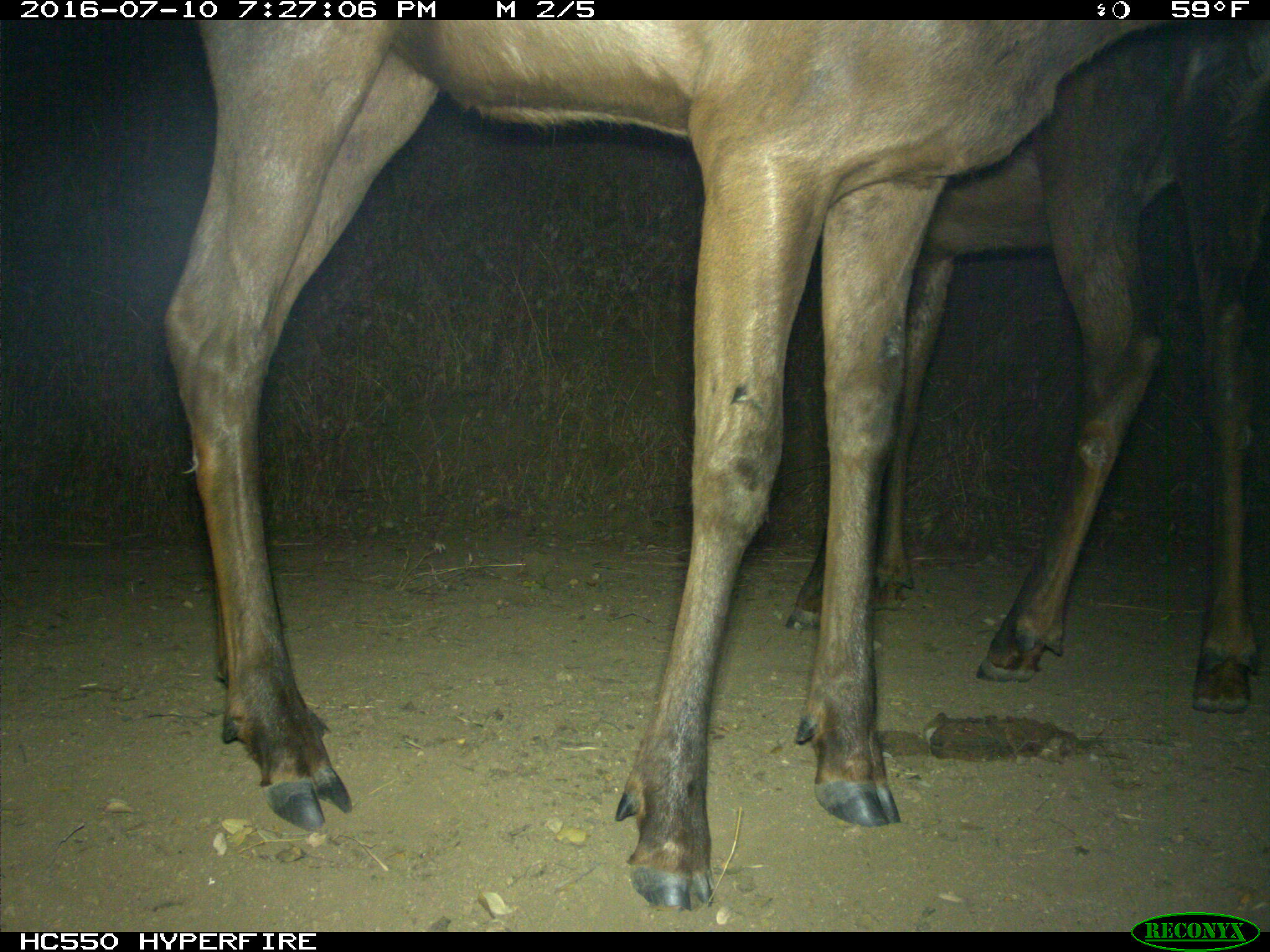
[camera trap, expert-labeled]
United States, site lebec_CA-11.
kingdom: Animalia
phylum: Chordata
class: Mammalia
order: Artiodactyla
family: Cervidae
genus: Cervus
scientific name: Cervus canadensis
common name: elk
Cervus canadensis (elk).